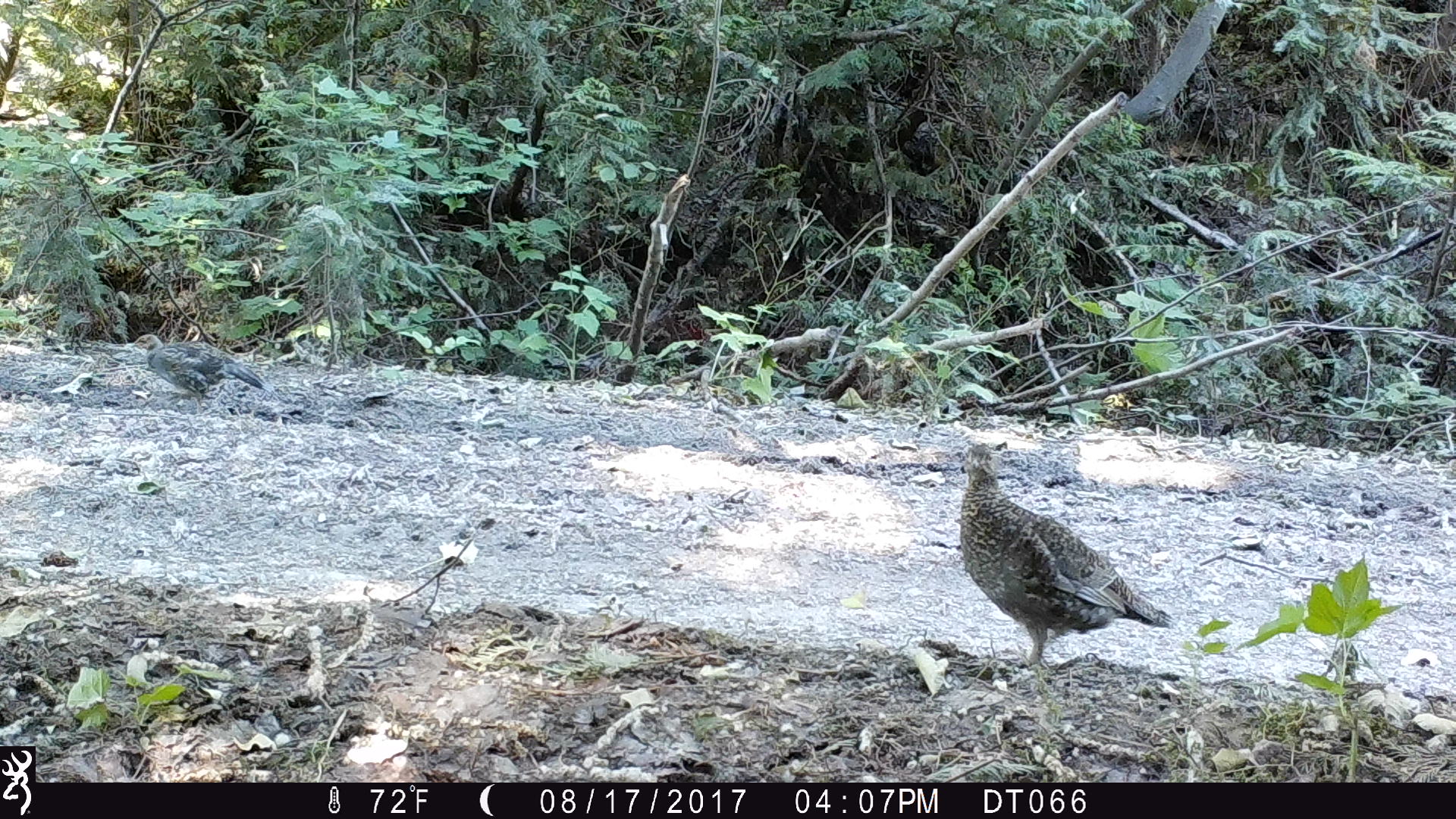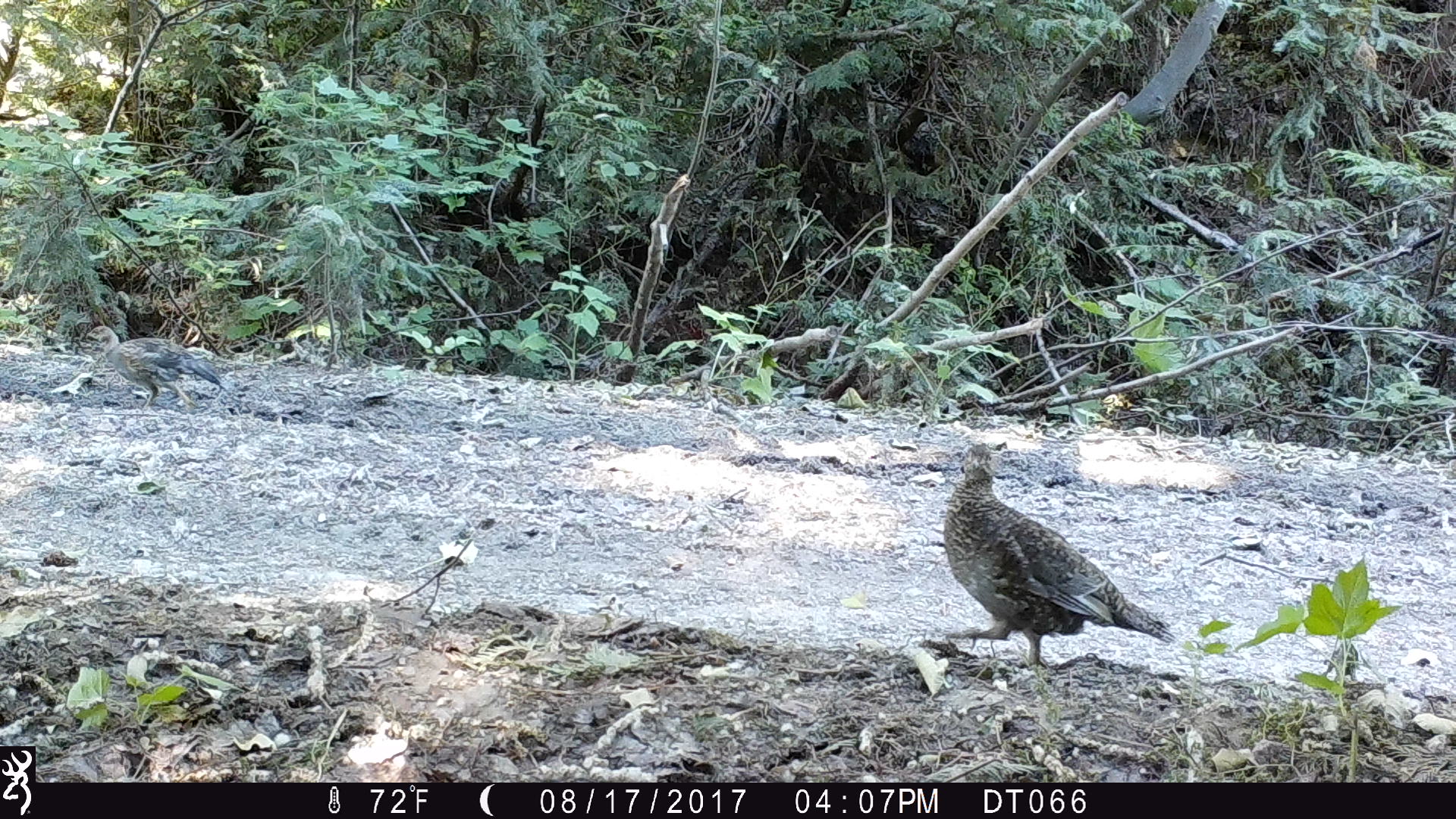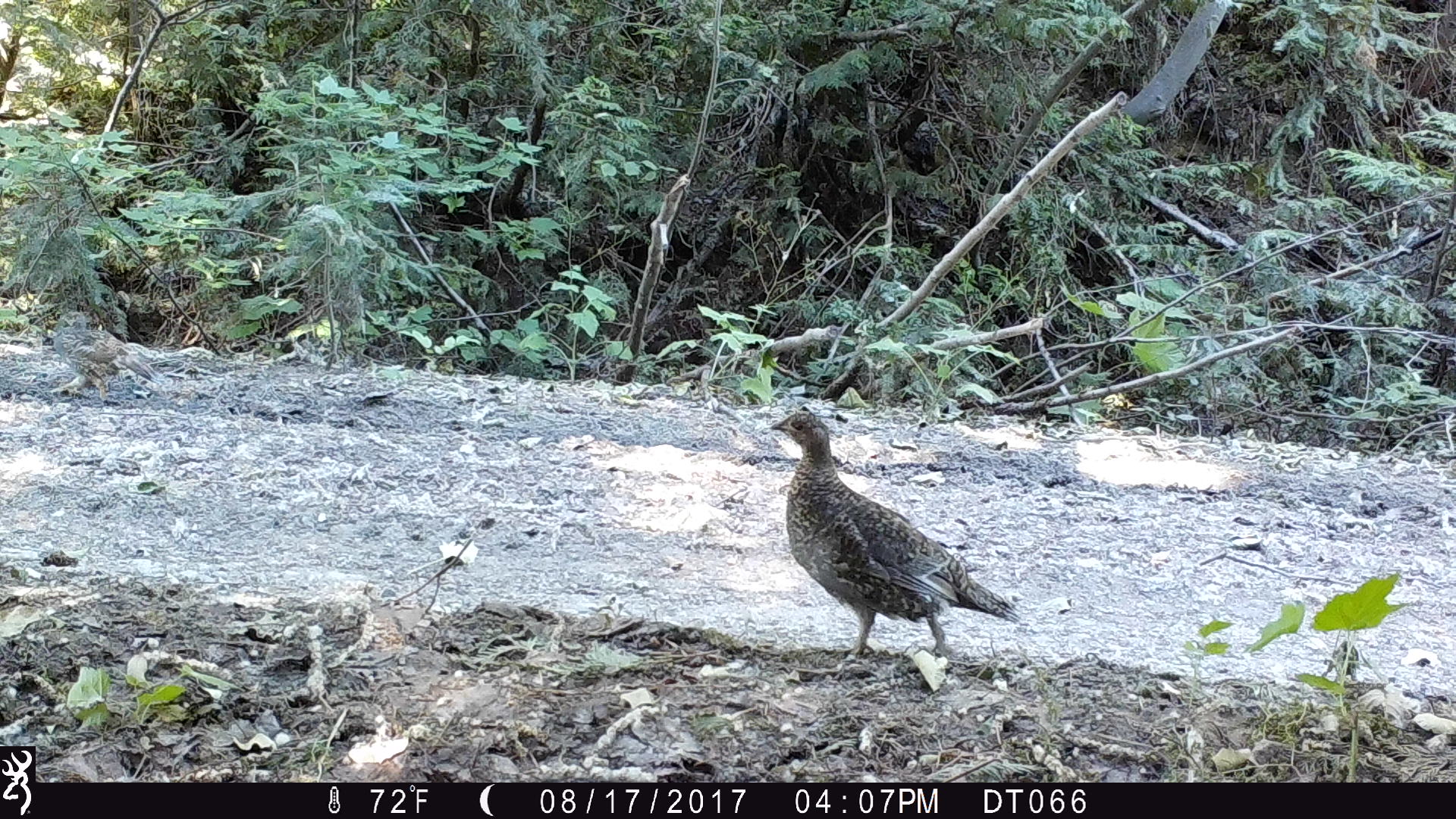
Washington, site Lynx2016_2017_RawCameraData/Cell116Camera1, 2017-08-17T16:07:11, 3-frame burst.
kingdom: Animalia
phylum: Chordata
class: Aves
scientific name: Aves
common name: birds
Aves (birds). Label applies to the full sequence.